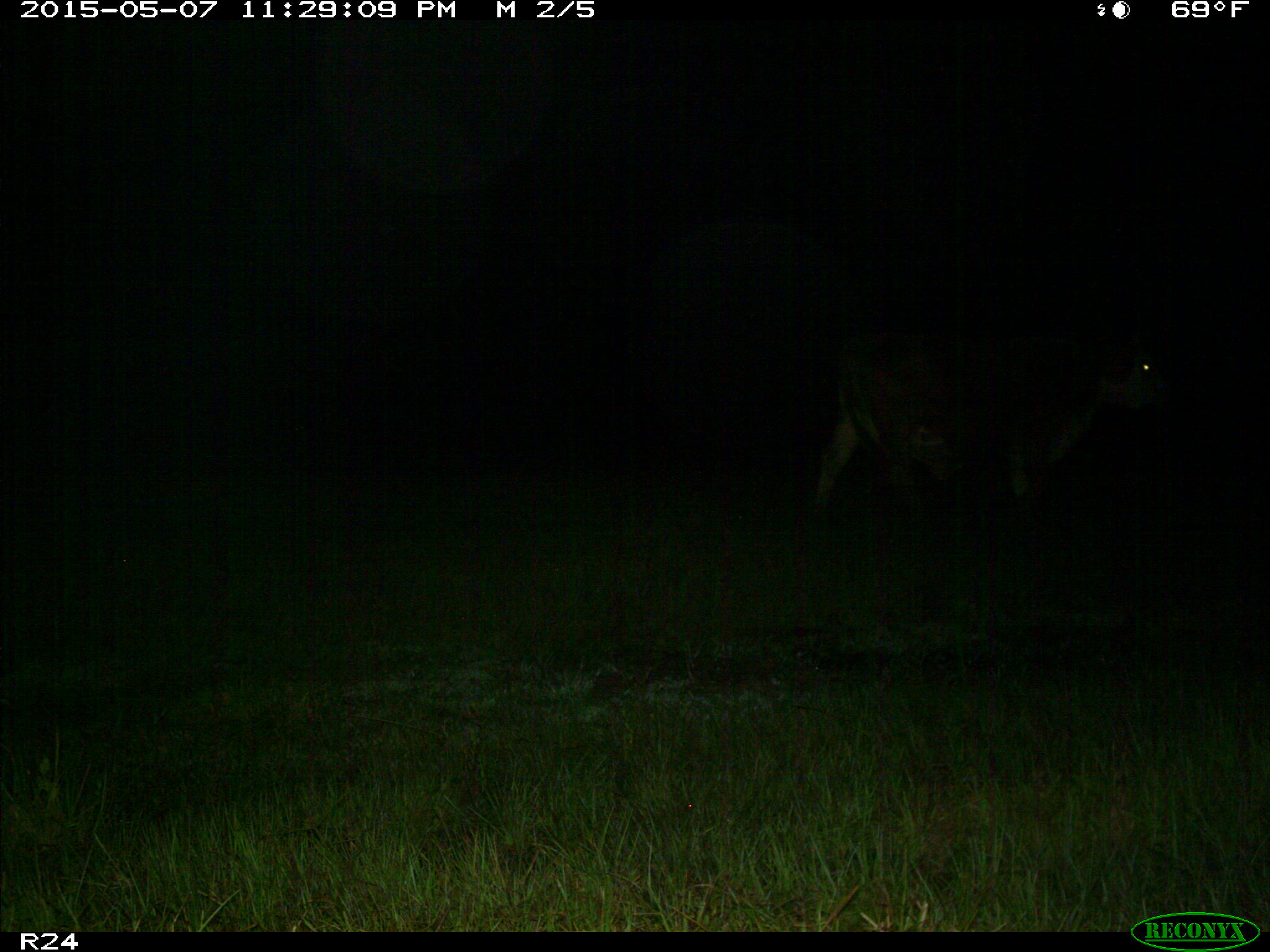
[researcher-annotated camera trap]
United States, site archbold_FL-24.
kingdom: Animalia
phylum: Chordata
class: Mammalia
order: Artiodactyla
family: Bovidae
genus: Bos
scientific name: Bos taurus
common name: domestic cow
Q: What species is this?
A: Bos taurus (domestic cow).